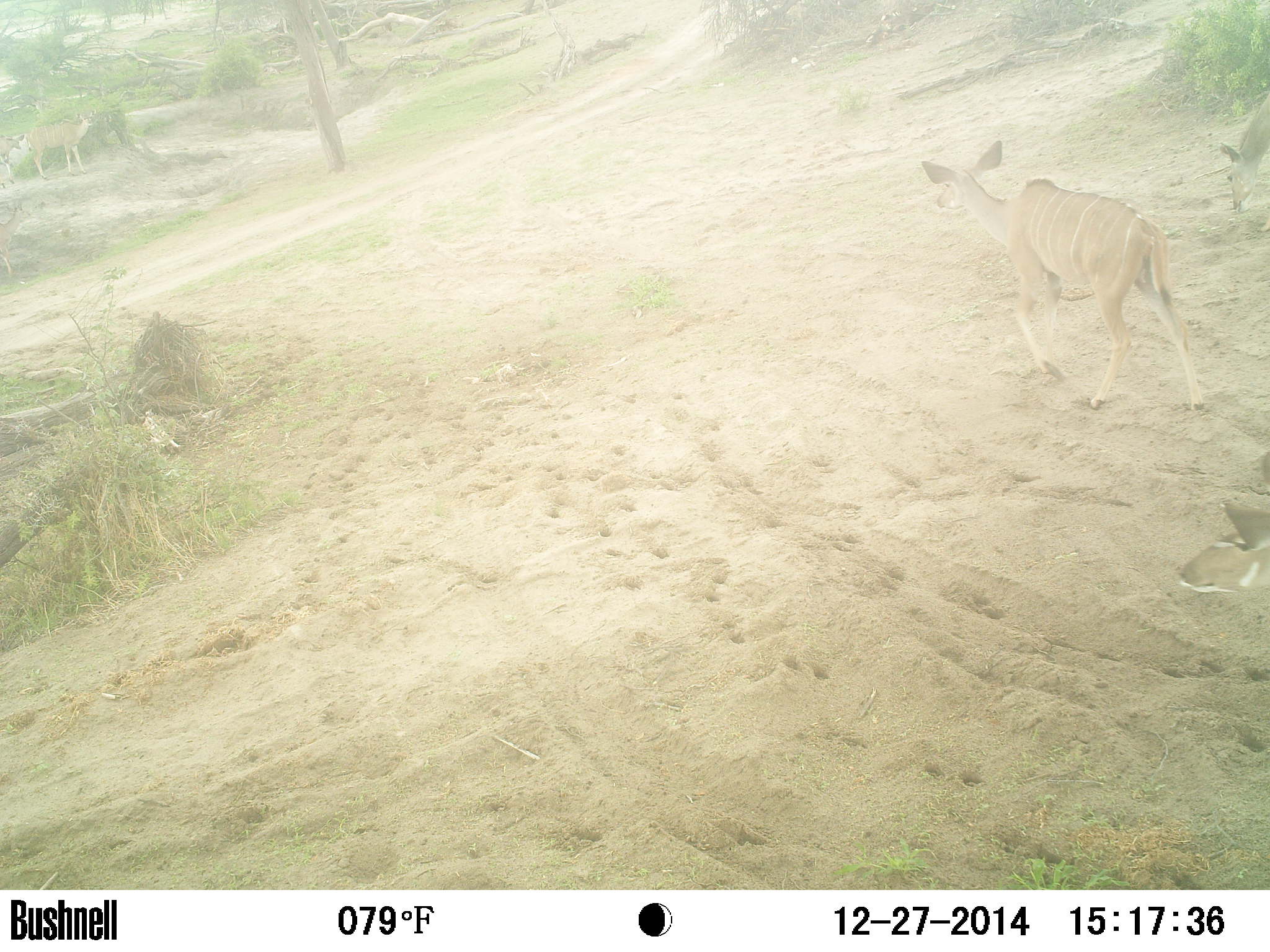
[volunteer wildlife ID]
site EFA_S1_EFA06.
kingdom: Animalia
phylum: Chordata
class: Mammalia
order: Artiodactyla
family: Bovidae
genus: Tragelaphus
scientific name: Tragelaphus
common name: kudu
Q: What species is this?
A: Kudu (Tragelaphus).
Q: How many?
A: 5.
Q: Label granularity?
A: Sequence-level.